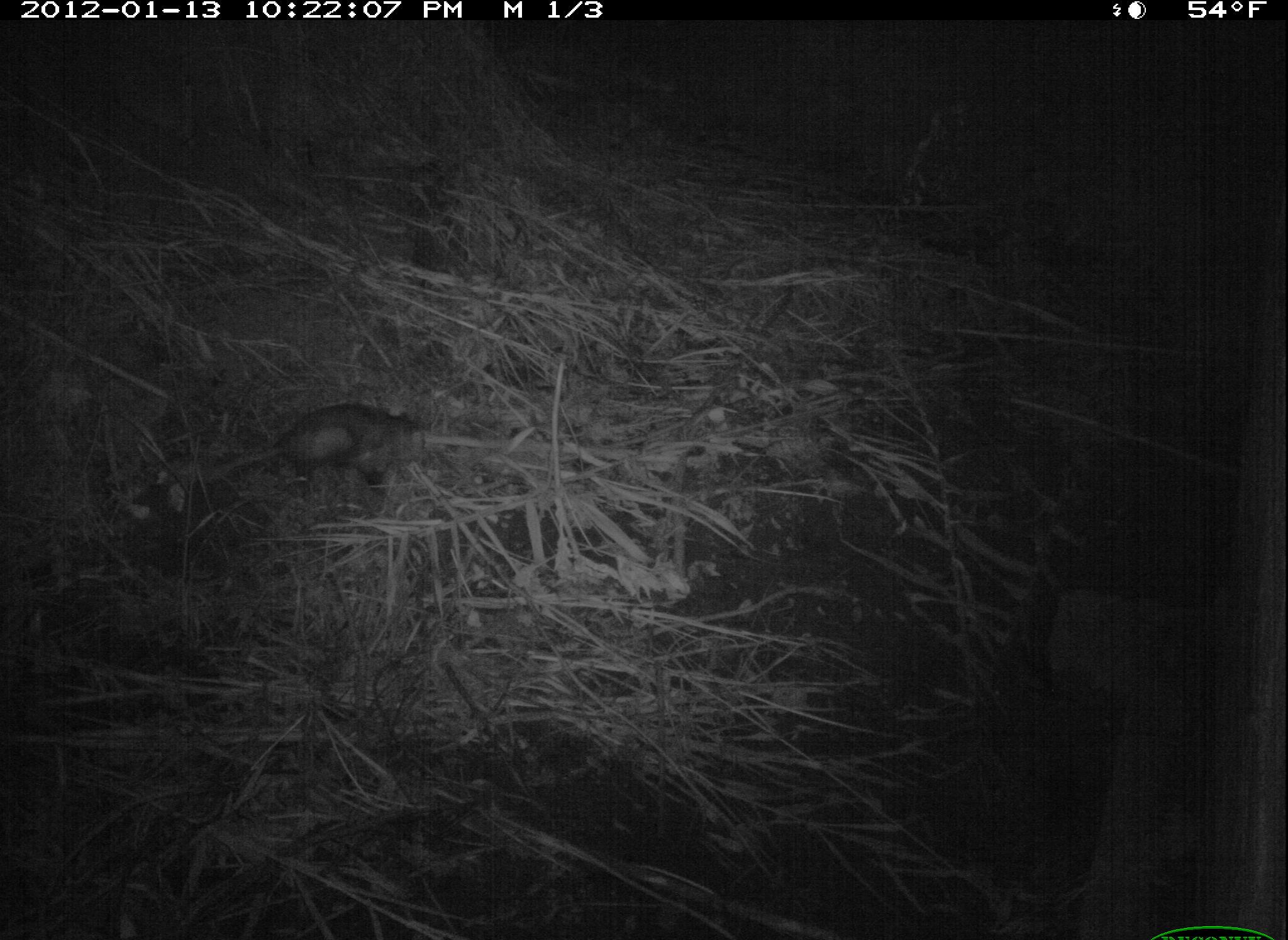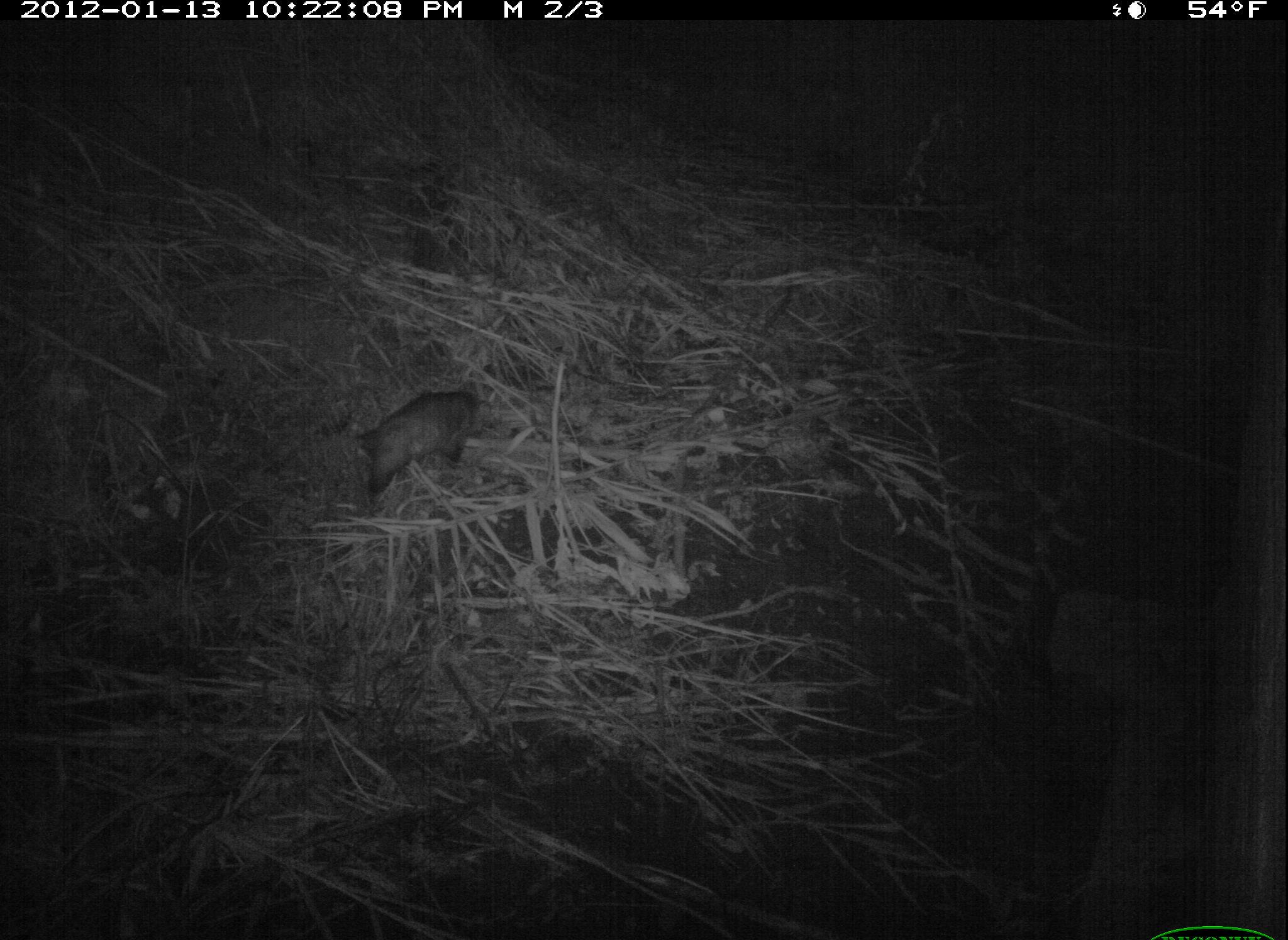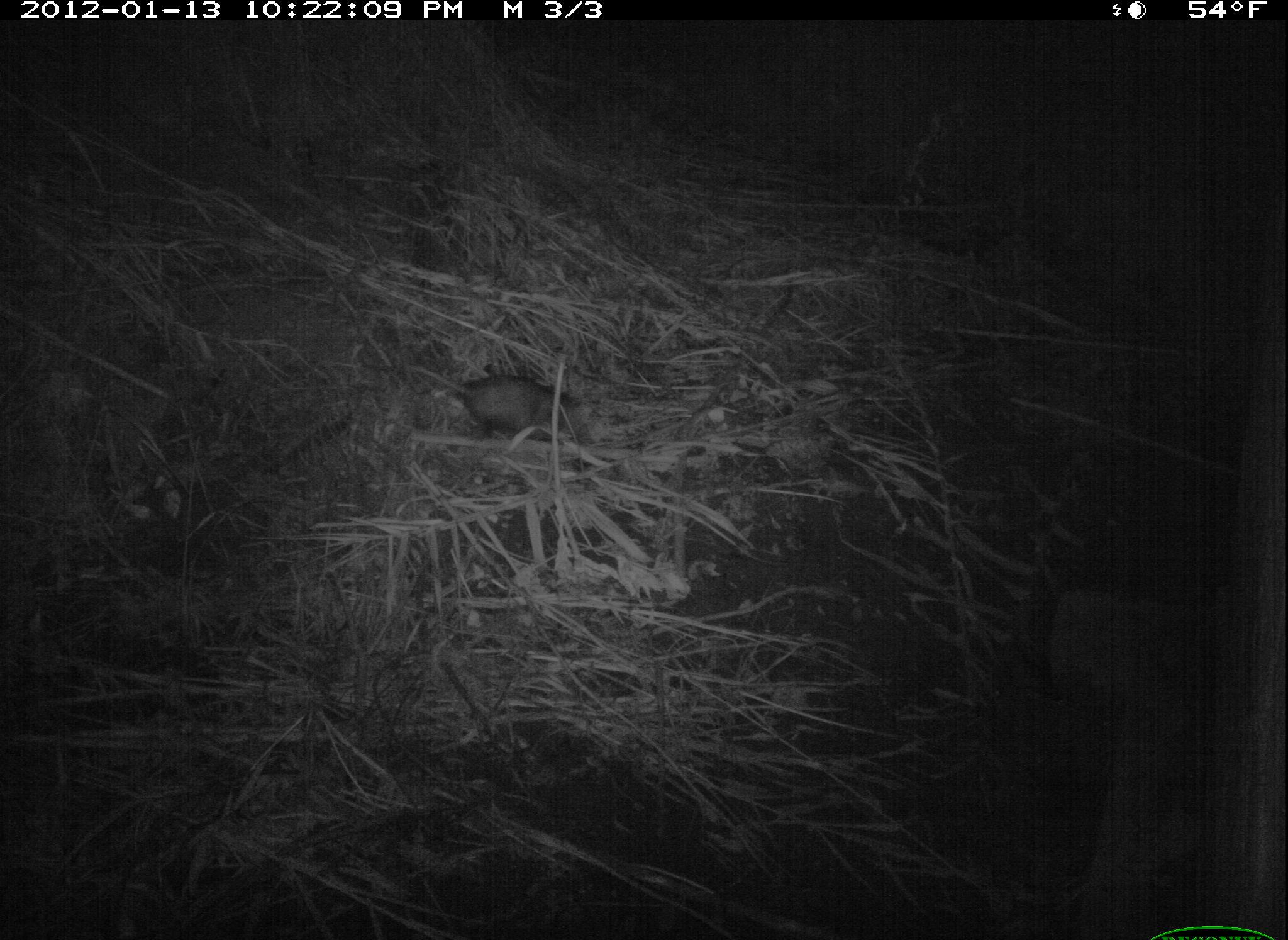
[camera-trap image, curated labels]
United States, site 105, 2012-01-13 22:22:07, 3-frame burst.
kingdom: Animalia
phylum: Chordata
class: Mammalia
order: Didelphimorphia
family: Didelphidae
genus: Didelphis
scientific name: Didelphis virginiana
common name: virginia opossum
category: opossum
Opossum (virginia opossum) (Didelphis virginiana).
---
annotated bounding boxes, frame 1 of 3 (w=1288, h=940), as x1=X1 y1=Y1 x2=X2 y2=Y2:
opossum: x1=272 y1=403 x2=391 y2=496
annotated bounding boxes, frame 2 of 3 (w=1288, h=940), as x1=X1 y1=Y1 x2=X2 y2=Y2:
opossum: x1=345 y1=359 x2=496 y2=525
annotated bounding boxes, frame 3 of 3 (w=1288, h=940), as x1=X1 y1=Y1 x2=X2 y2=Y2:
opossum: x1=390 y1=351 x2=615 y2=456